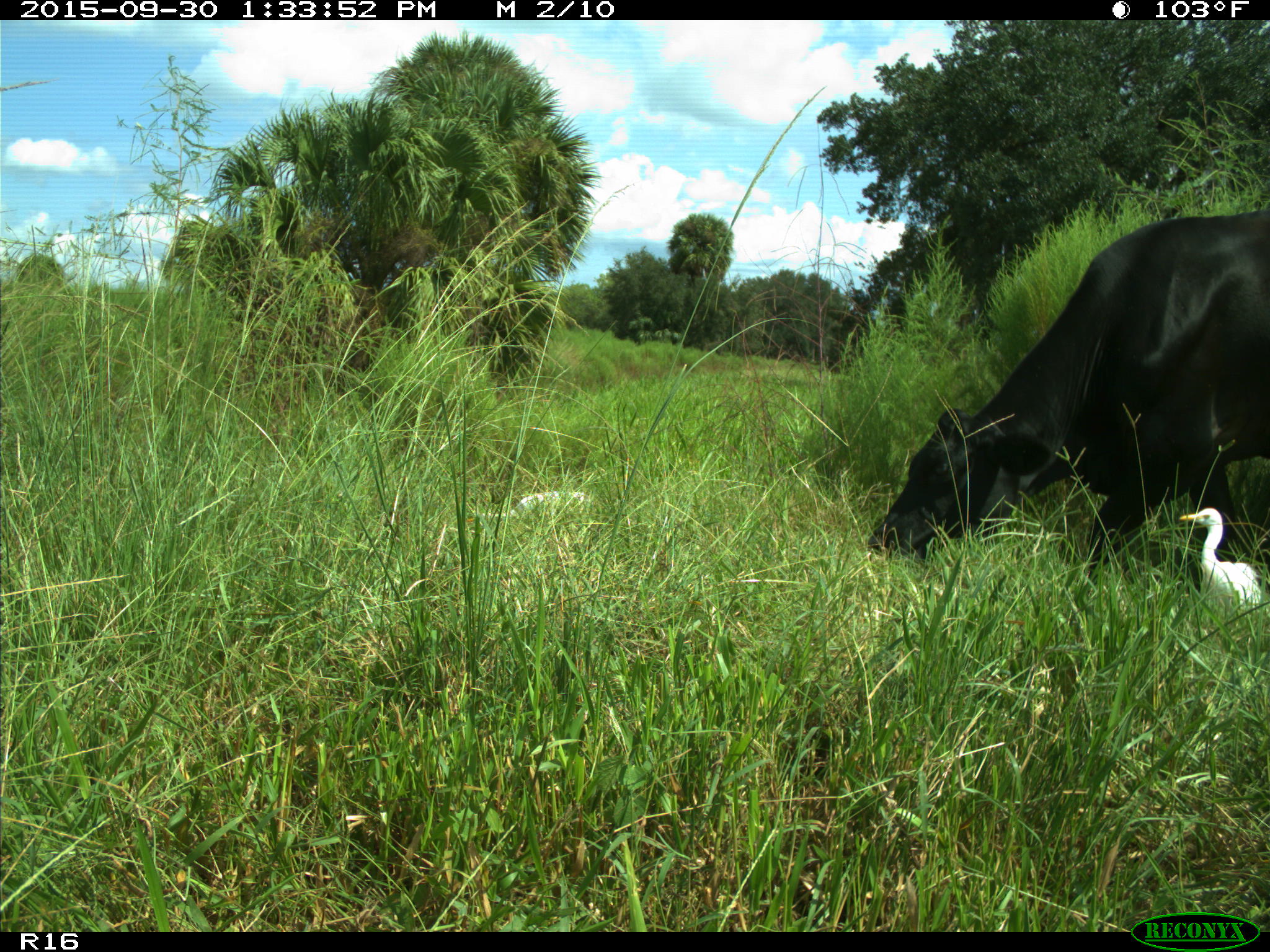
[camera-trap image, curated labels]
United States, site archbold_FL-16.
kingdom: Animalia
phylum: Chordata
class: Mammalia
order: Artiodactyla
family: Bovidae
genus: Bos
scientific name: Bos taurus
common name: domestic cow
Bos taurus (domestic cow).